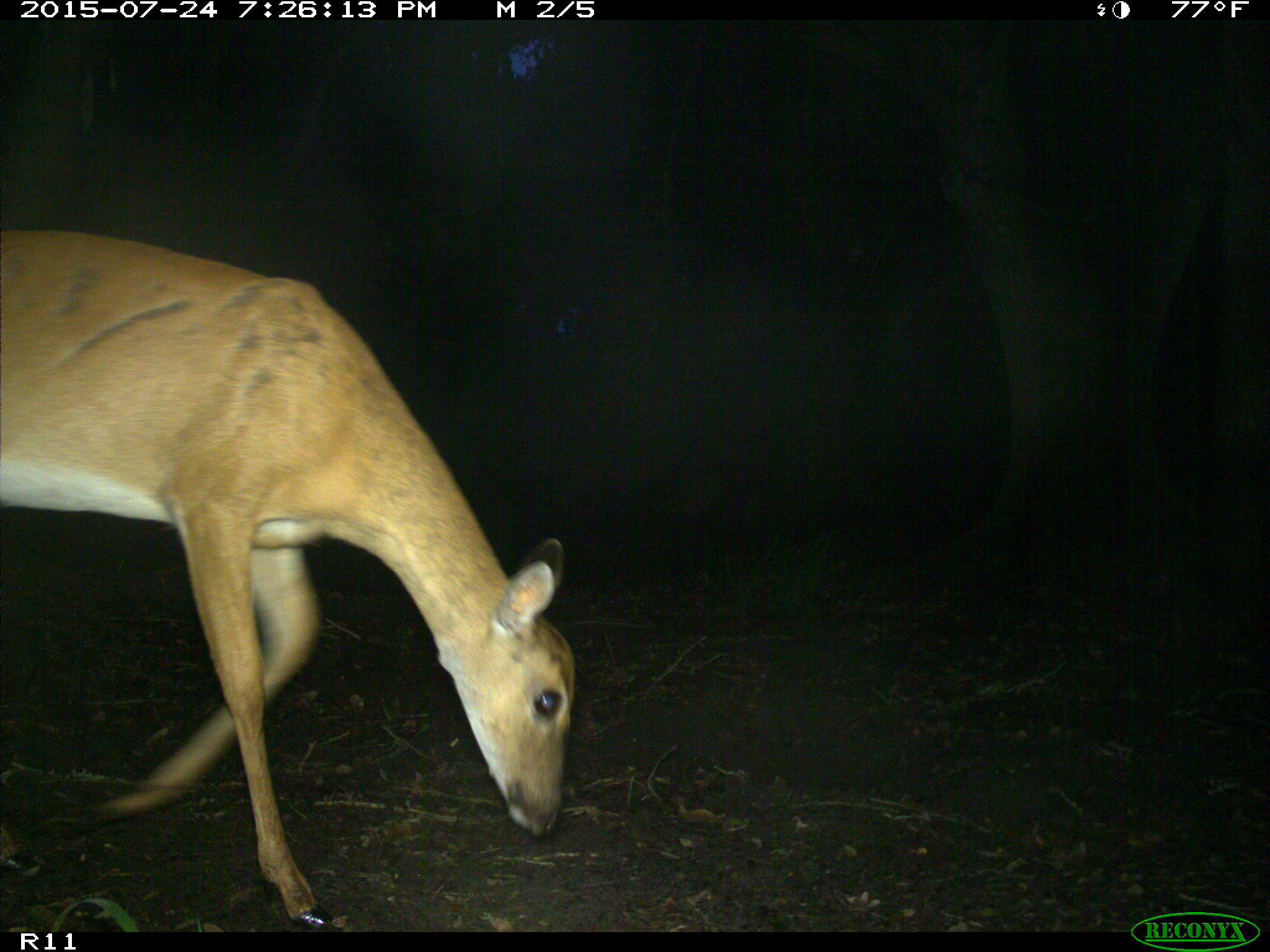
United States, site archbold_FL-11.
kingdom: Animalia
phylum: Chordata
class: Mammalia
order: Artiodactyla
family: Cervidae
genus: Odocoileus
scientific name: Odocoileus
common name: deer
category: unidentified deer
Unidentified deer (deer) (Odocoileus).